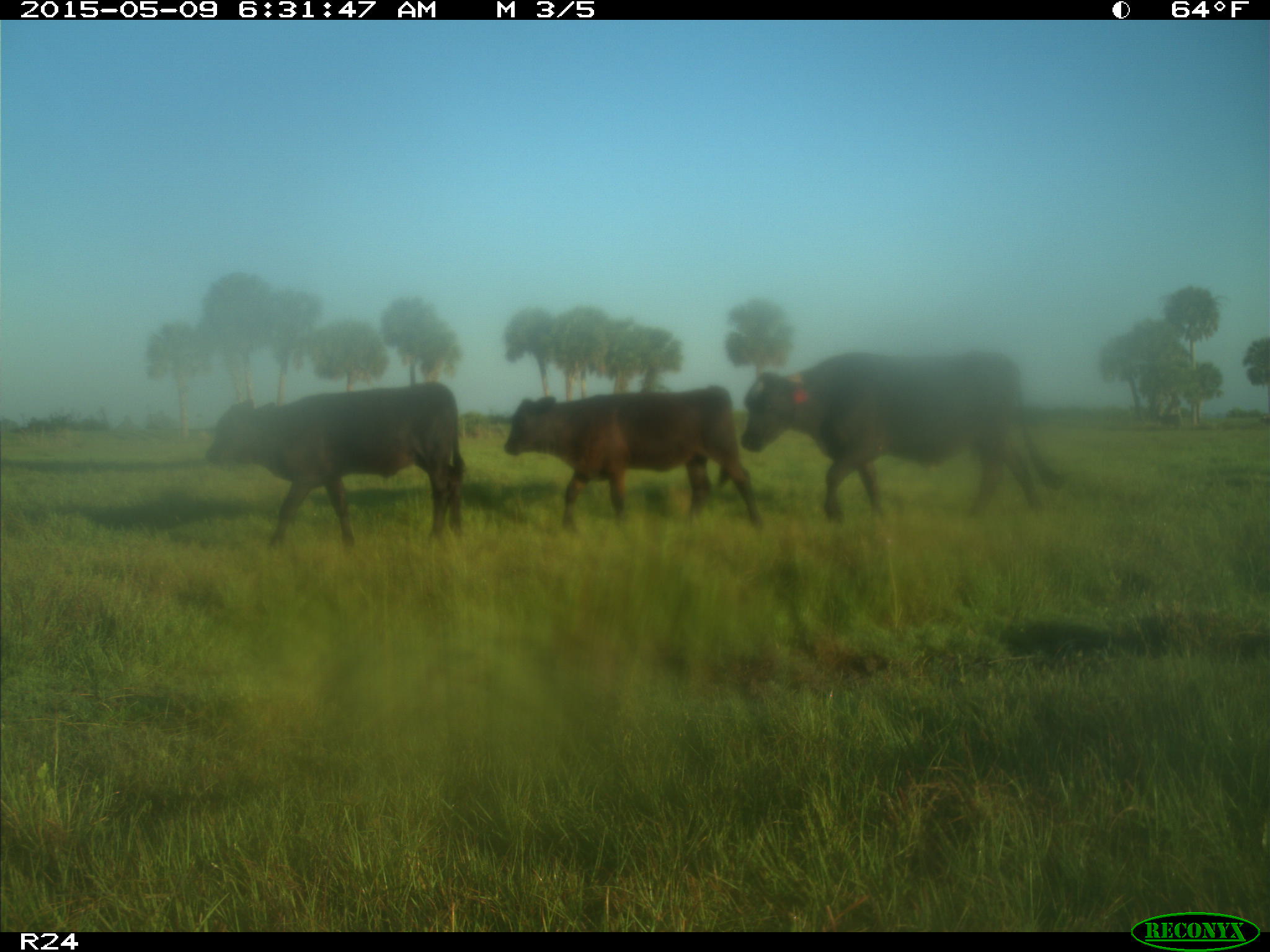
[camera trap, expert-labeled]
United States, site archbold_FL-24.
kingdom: Animalia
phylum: Chordata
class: Mammalia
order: Artiodactyla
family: Bovidae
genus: Bos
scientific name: Bos taurus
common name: domestic cow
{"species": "Bos taurus (domestic cow)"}